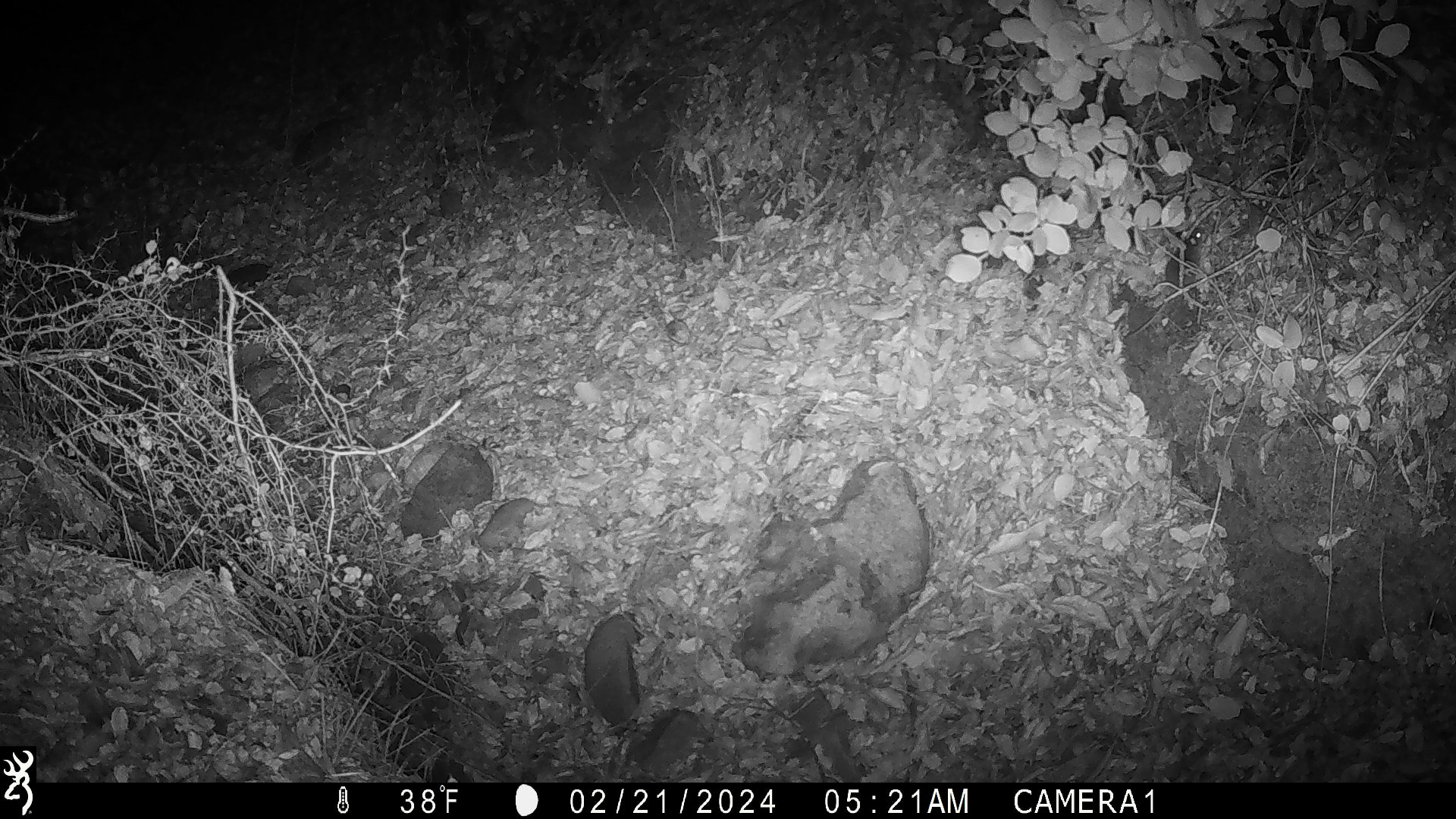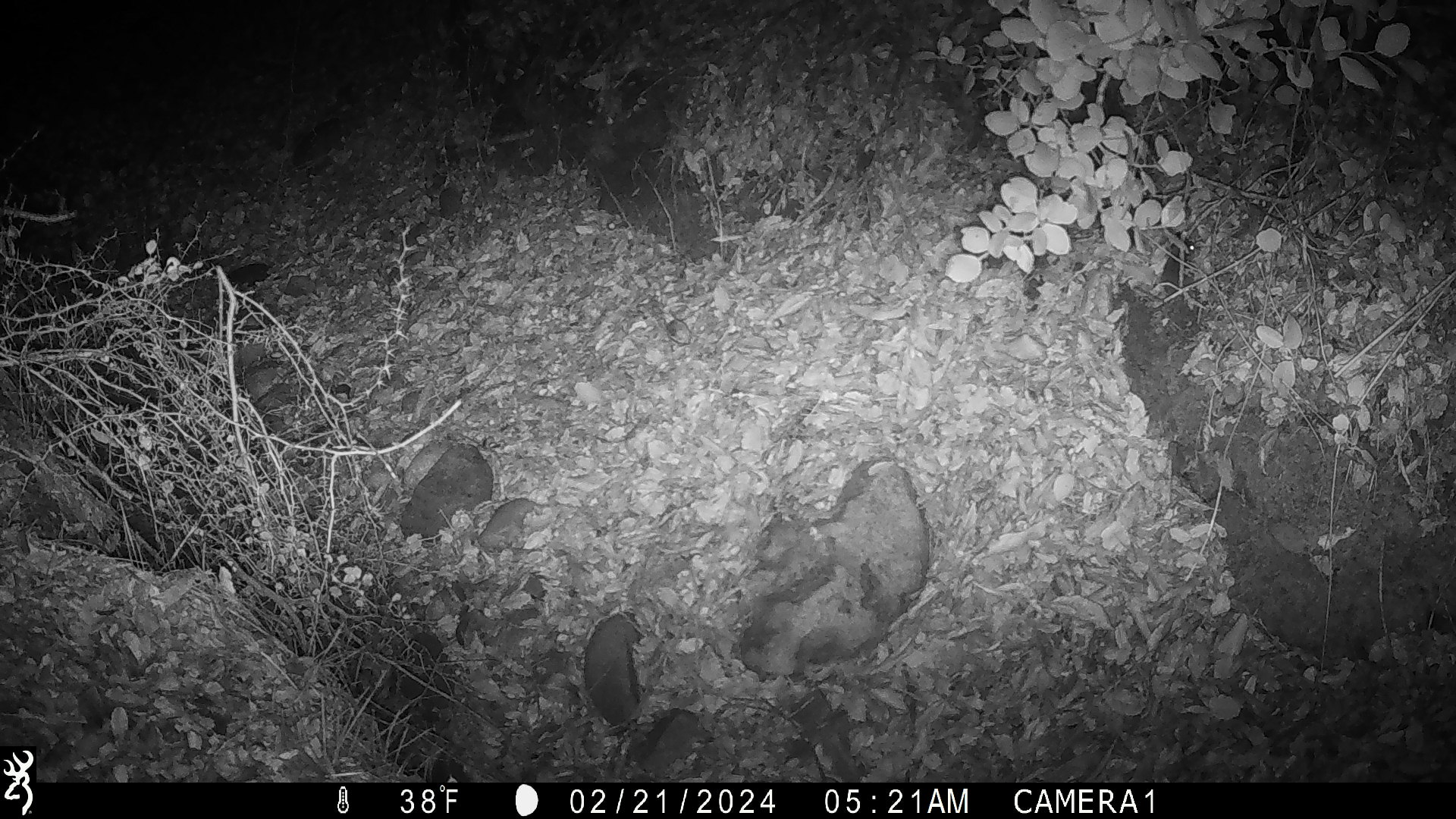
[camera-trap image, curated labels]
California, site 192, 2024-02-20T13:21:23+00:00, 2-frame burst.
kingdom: Animalia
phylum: Chordata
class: Mammalia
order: Rodentia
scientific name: Rodentia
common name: mouse or rat